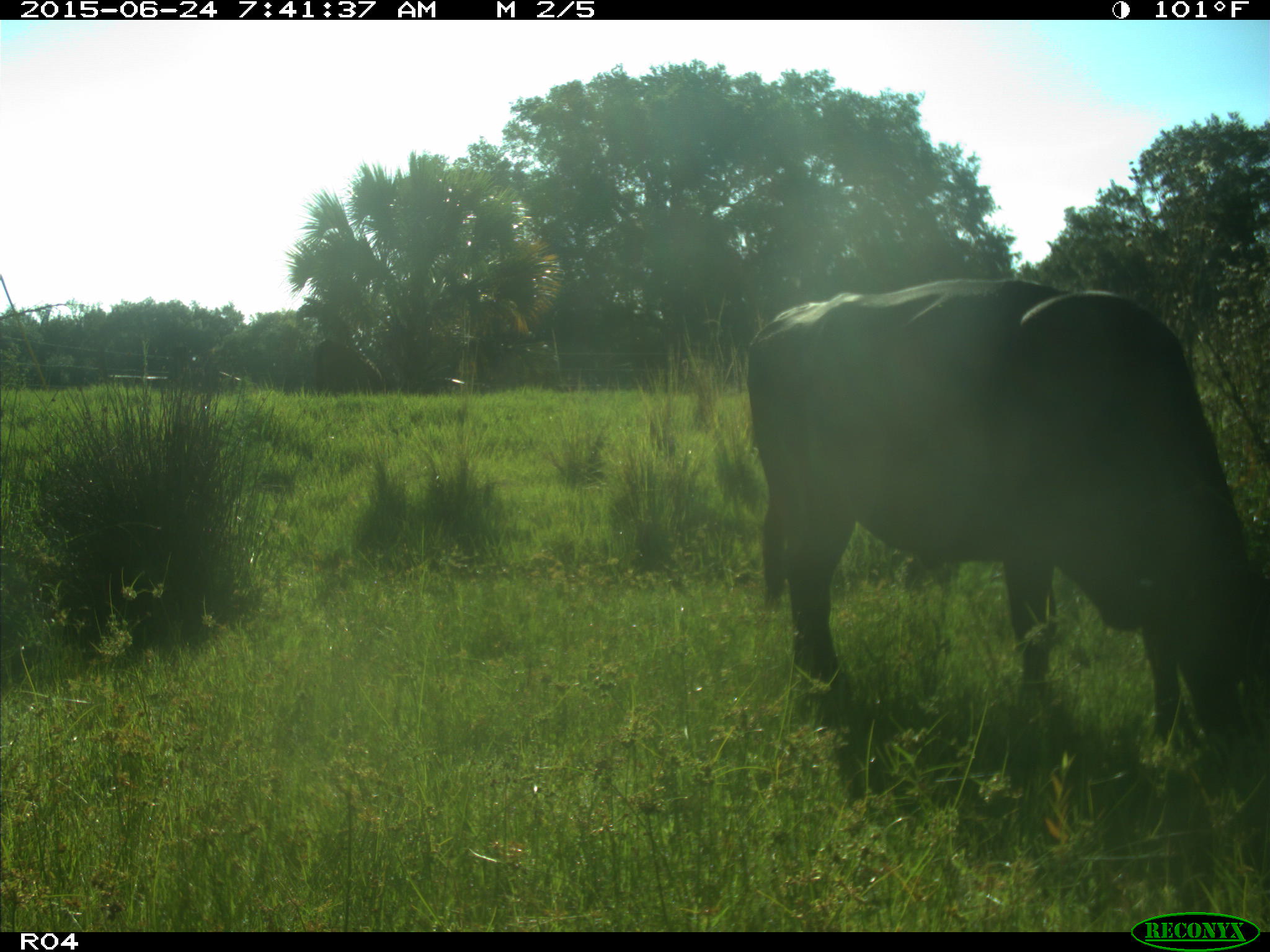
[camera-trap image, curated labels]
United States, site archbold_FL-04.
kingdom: Animalia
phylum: Chordata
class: Mammalia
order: Artiodactyla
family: Bovidae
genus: Bos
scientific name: Bos taurus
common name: domestic cow